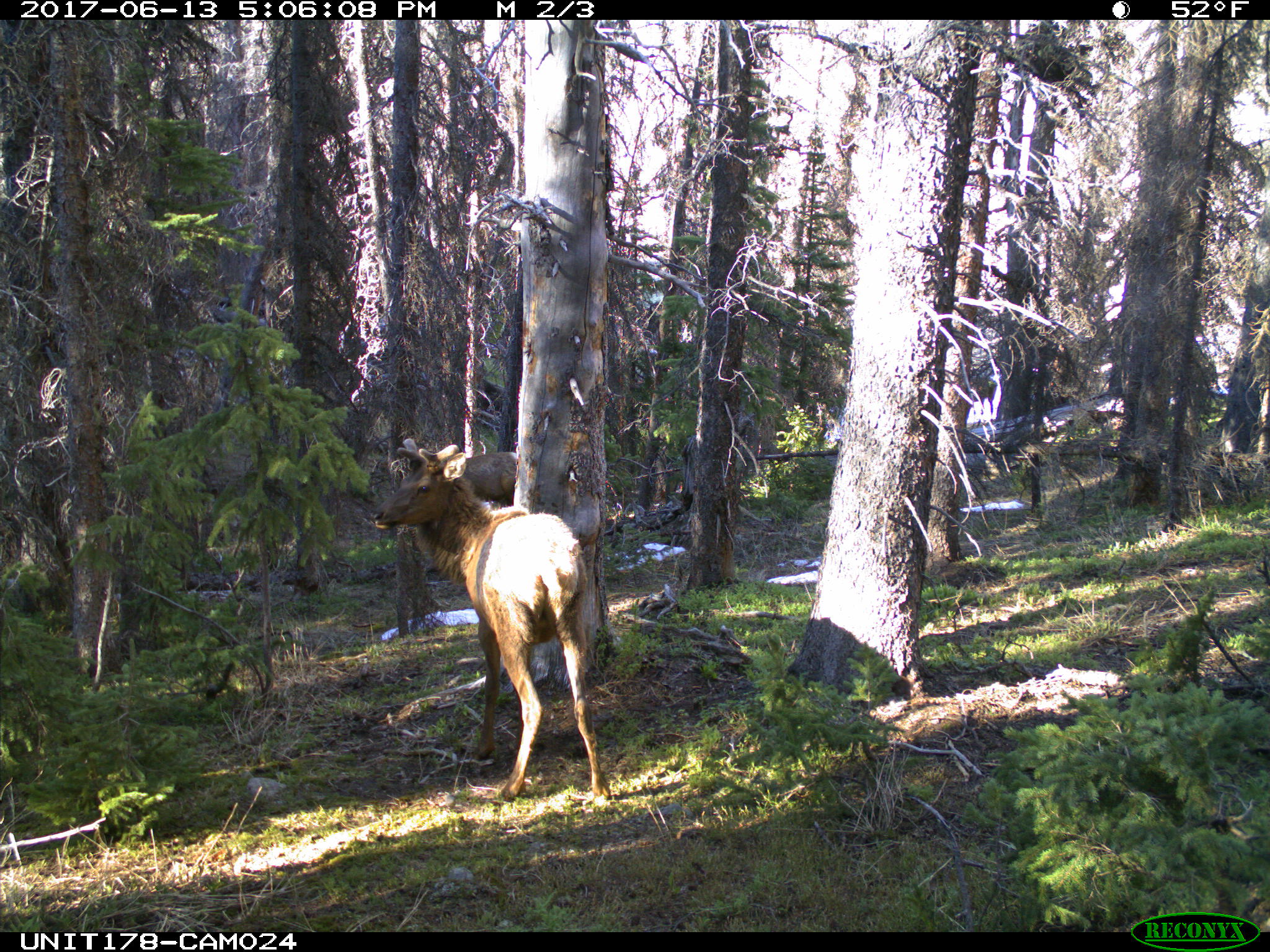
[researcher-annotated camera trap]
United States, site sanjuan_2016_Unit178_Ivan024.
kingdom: Animalia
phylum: Chordata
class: Mammalia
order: Artiodactyla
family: Cervidae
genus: Cervus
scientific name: Cervus elaphus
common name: red deer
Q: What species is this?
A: Cervus elaphus (red deer).